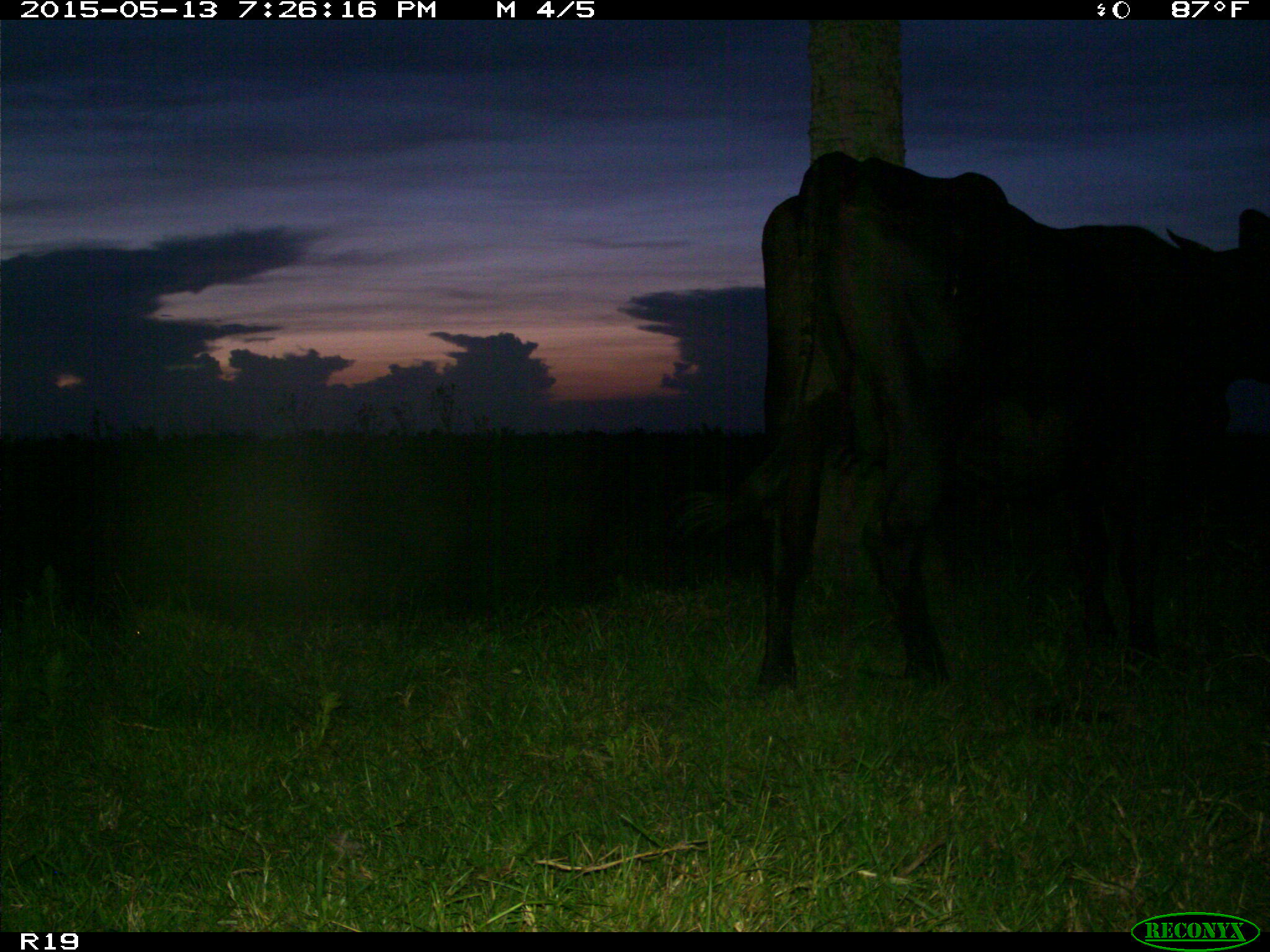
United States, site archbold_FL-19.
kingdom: Animalia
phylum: Chordata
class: Mammalia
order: Artiodactyla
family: Bovidae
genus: Bos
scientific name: Bos taurus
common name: domestic cow